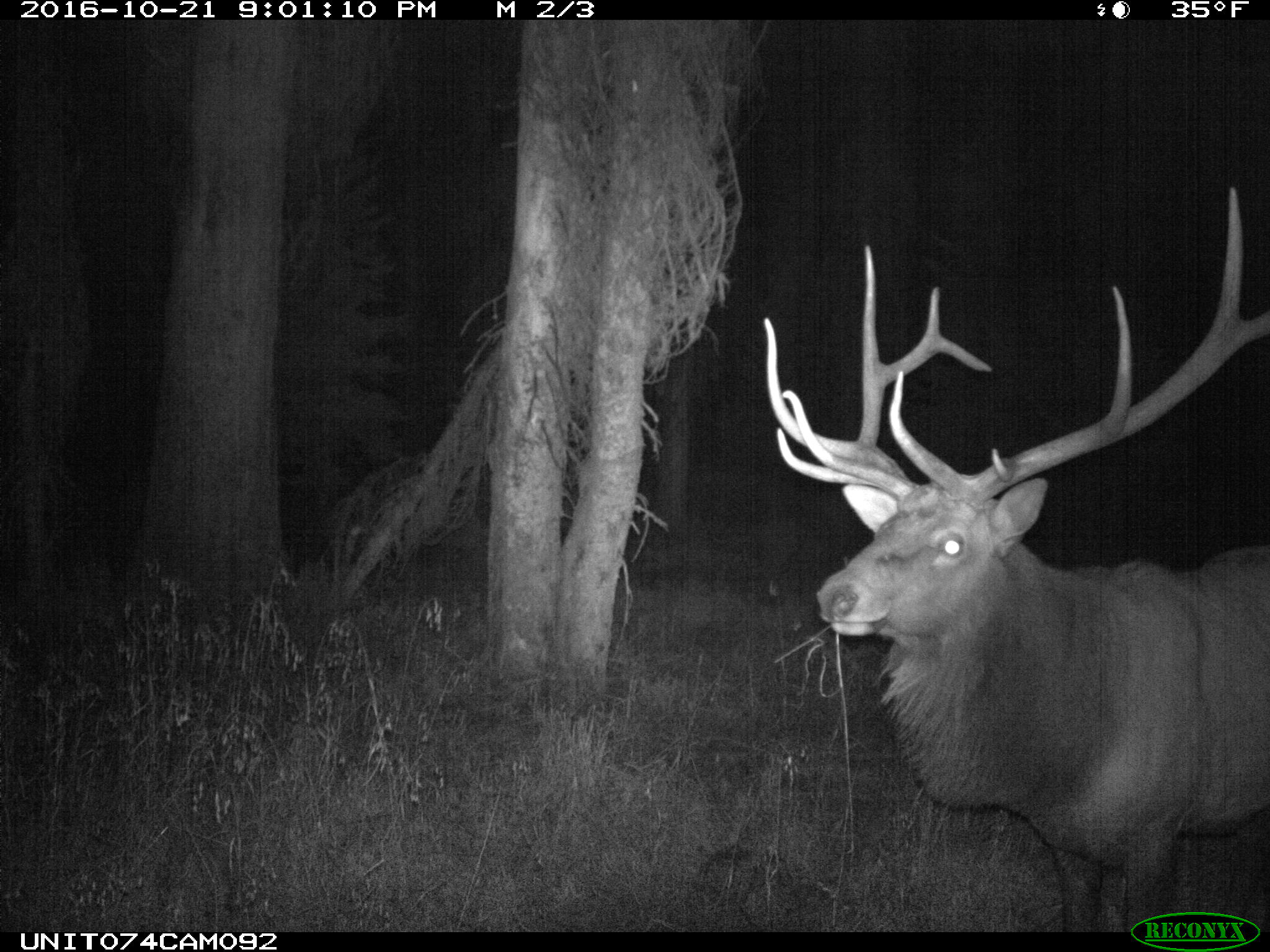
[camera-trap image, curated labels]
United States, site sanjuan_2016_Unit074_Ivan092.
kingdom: Animalia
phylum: Chordata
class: Mammalia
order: Artiodactyla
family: Cervidae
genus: Cervus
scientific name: Cervus elaphus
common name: red deer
Cervus elaphus (red deer).